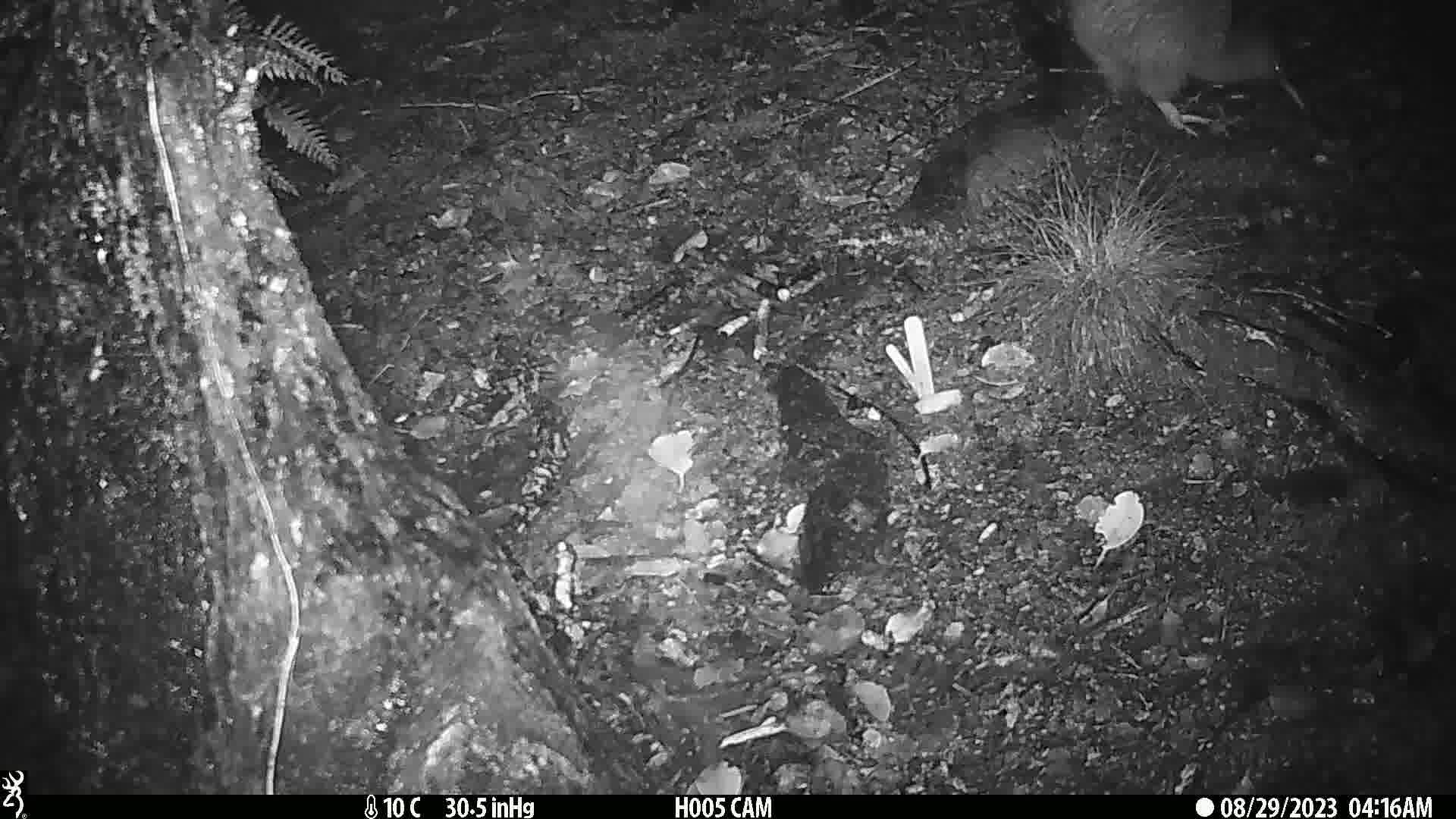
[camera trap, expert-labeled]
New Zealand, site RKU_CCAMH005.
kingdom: Animalia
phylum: Chordata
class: Aves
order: Apterygiformes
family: Apterygidae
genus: Apteryx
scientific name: Apteryx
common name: kiwi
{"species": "kiwi (Apteryx)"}